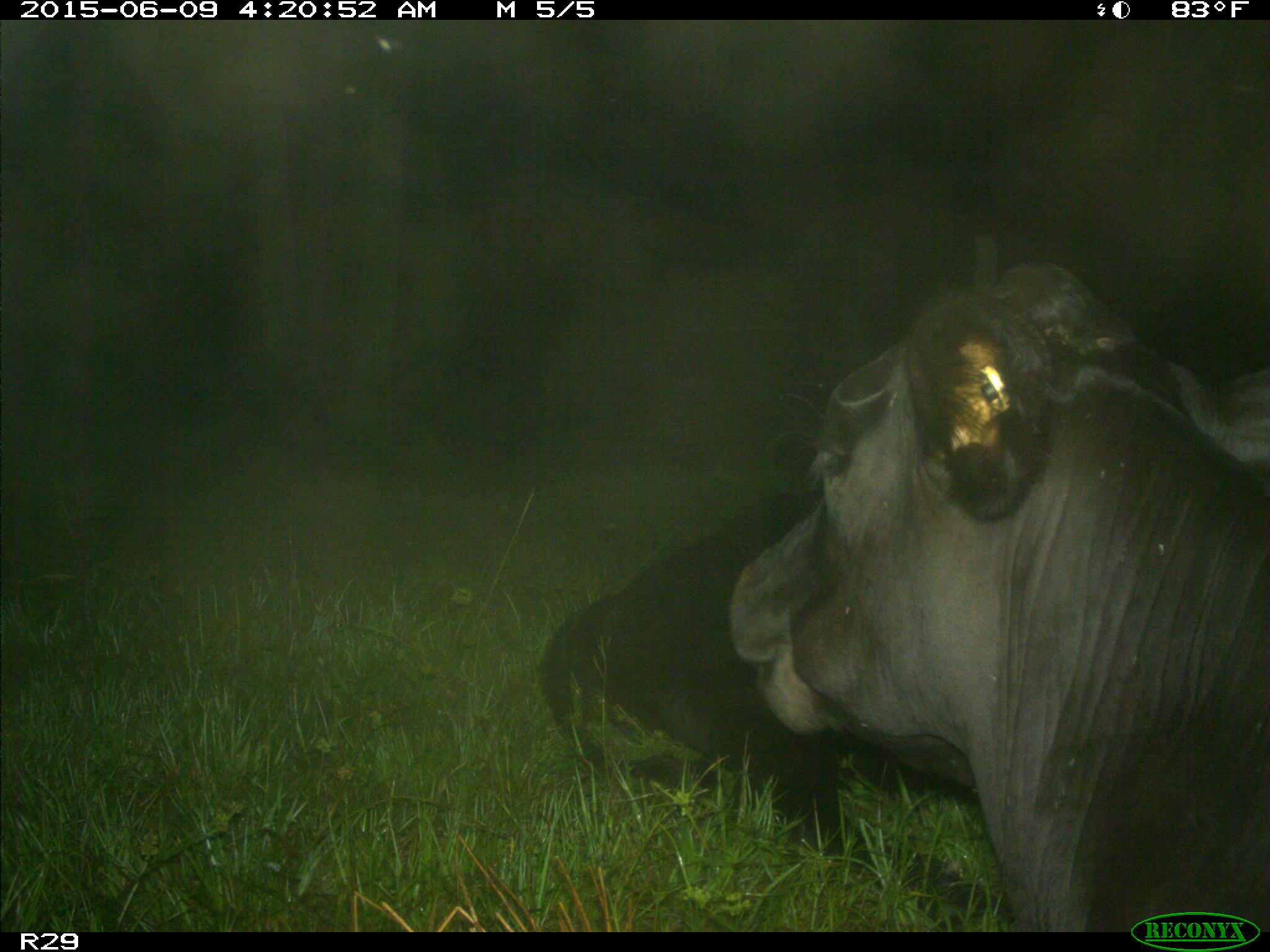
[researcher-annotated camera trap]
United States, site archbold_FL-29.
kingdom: Animalia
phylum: Chordata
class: Mammalia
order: Artiodactyla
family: Bovidae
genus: Bos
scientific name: Bos taurus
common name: domestic cow